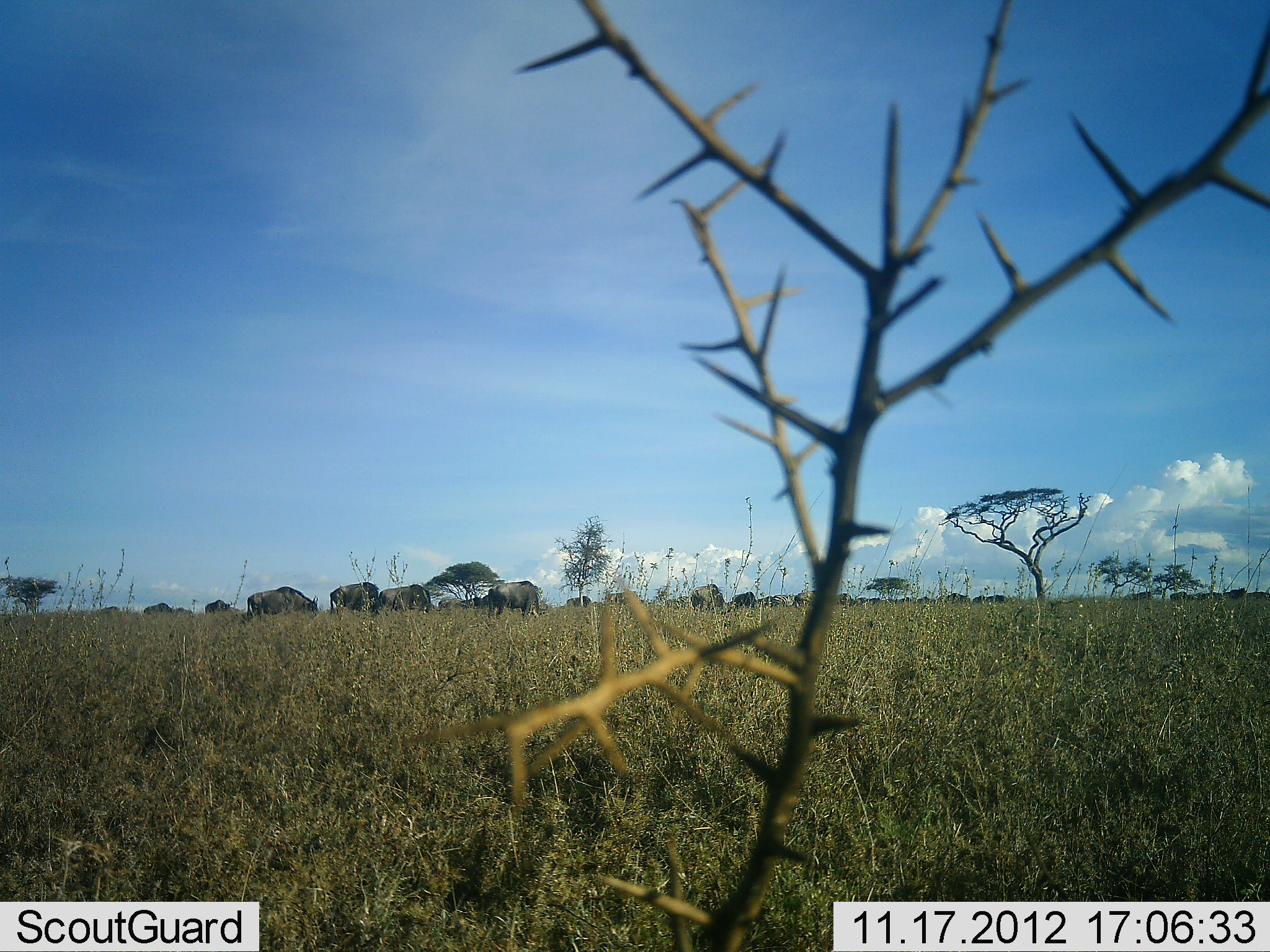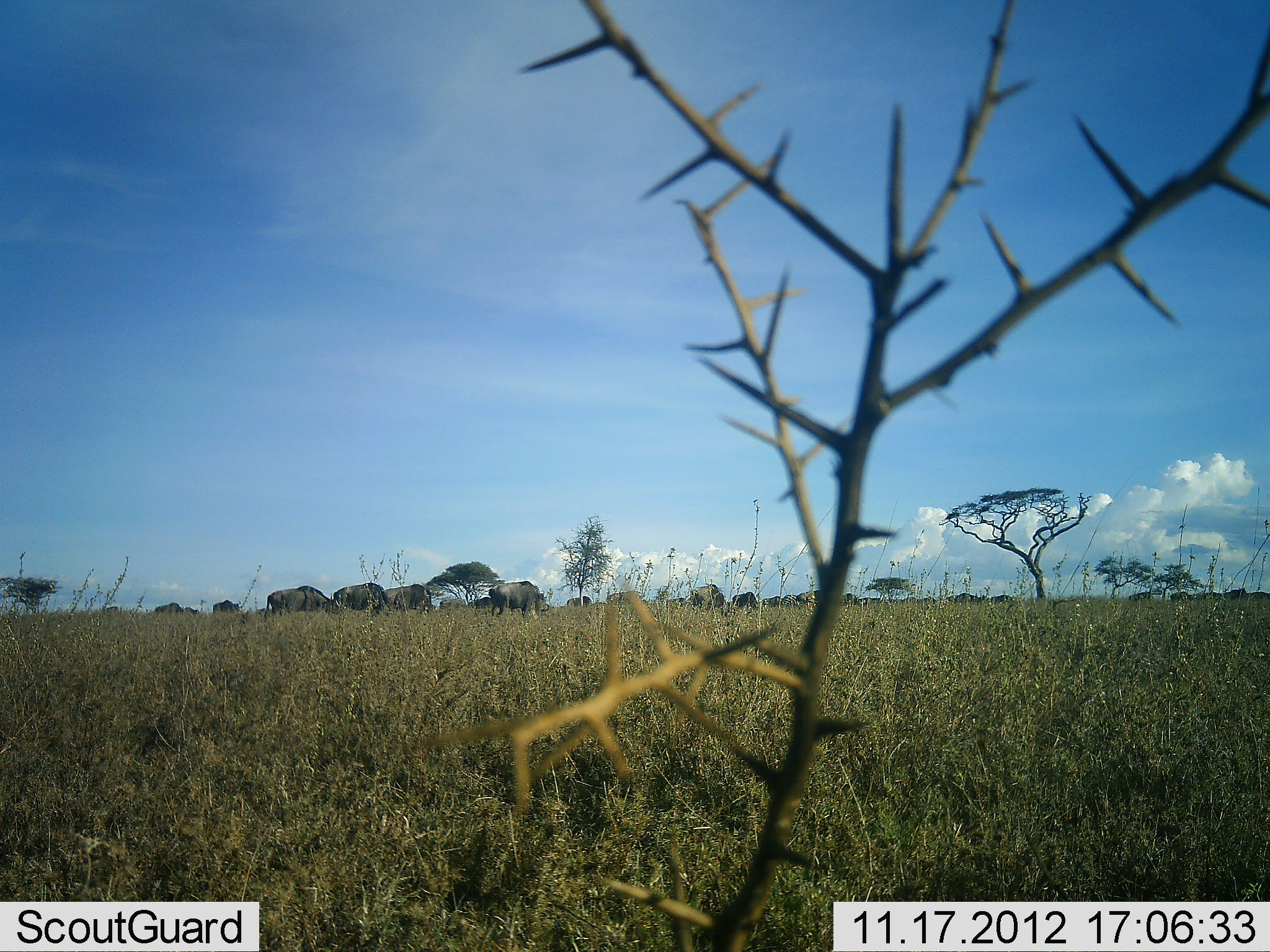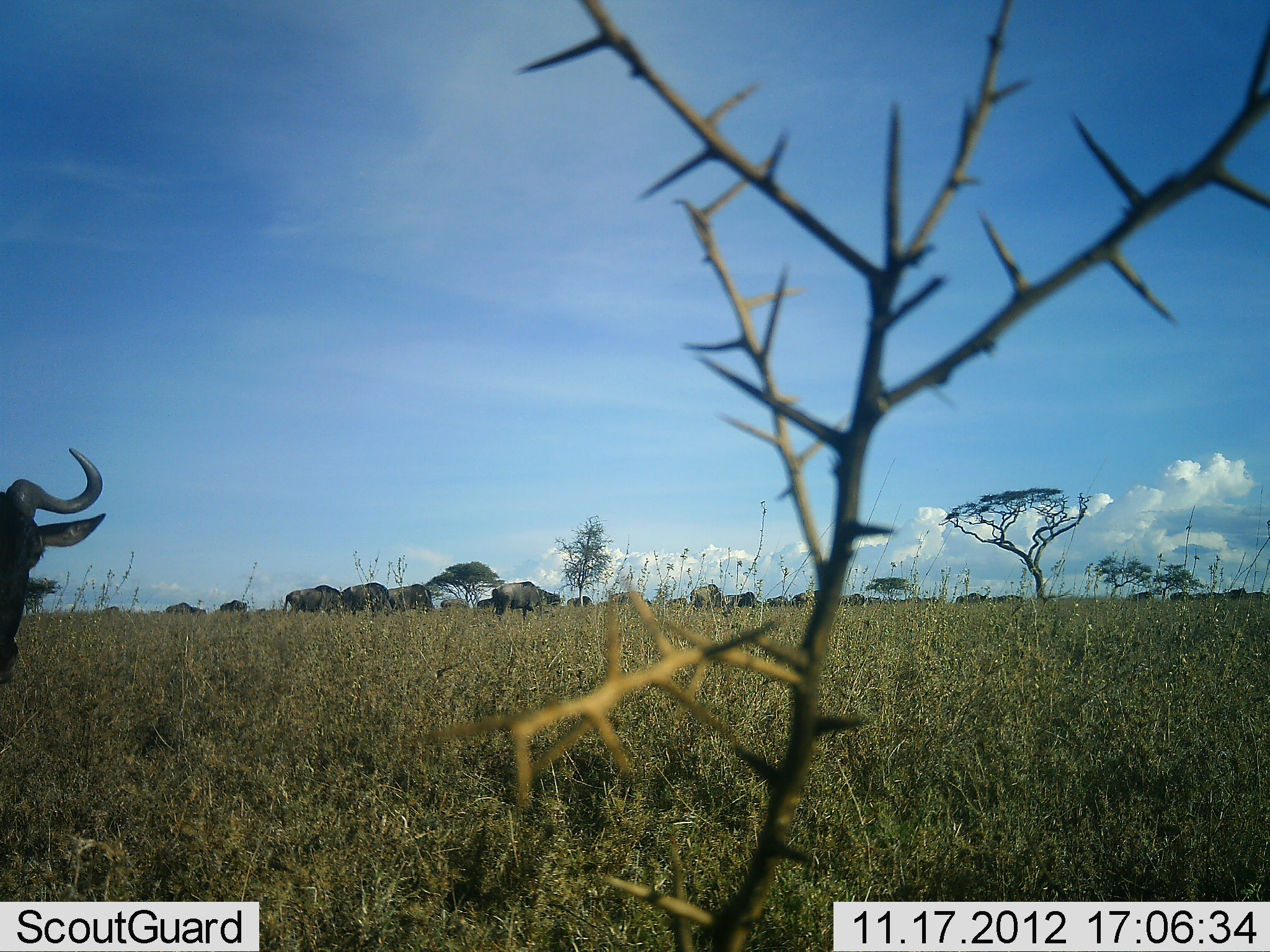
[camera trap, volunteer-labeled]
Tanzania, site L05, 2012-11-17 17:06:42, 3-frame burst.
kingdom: Animalia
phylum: Chordata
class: Mammalia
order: Artiodactyla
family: Bovidae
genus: Connochaetes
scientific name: Connochaetes taurinus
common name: blue wildebeest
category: wildebeest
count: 11-50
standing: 45%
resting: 9%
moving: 64%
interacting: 9%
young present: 0%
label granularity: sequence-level